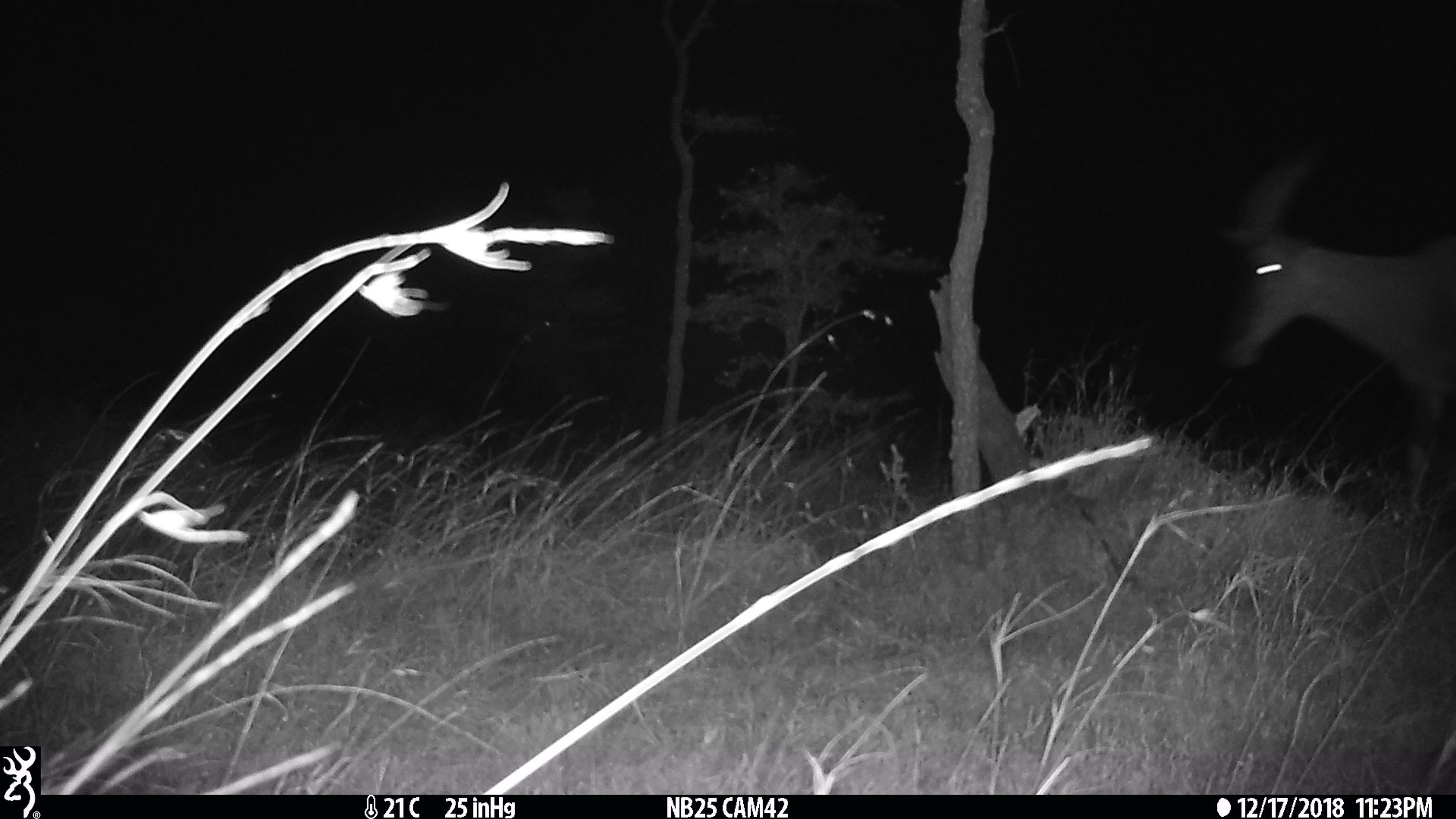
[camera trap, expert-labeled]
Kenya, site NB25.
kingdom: Animalia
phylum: Chordata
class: Mammalia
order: Artiodactyla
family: Bovidae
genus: Damaliscus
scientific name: Damaliscus lunatus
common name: topi